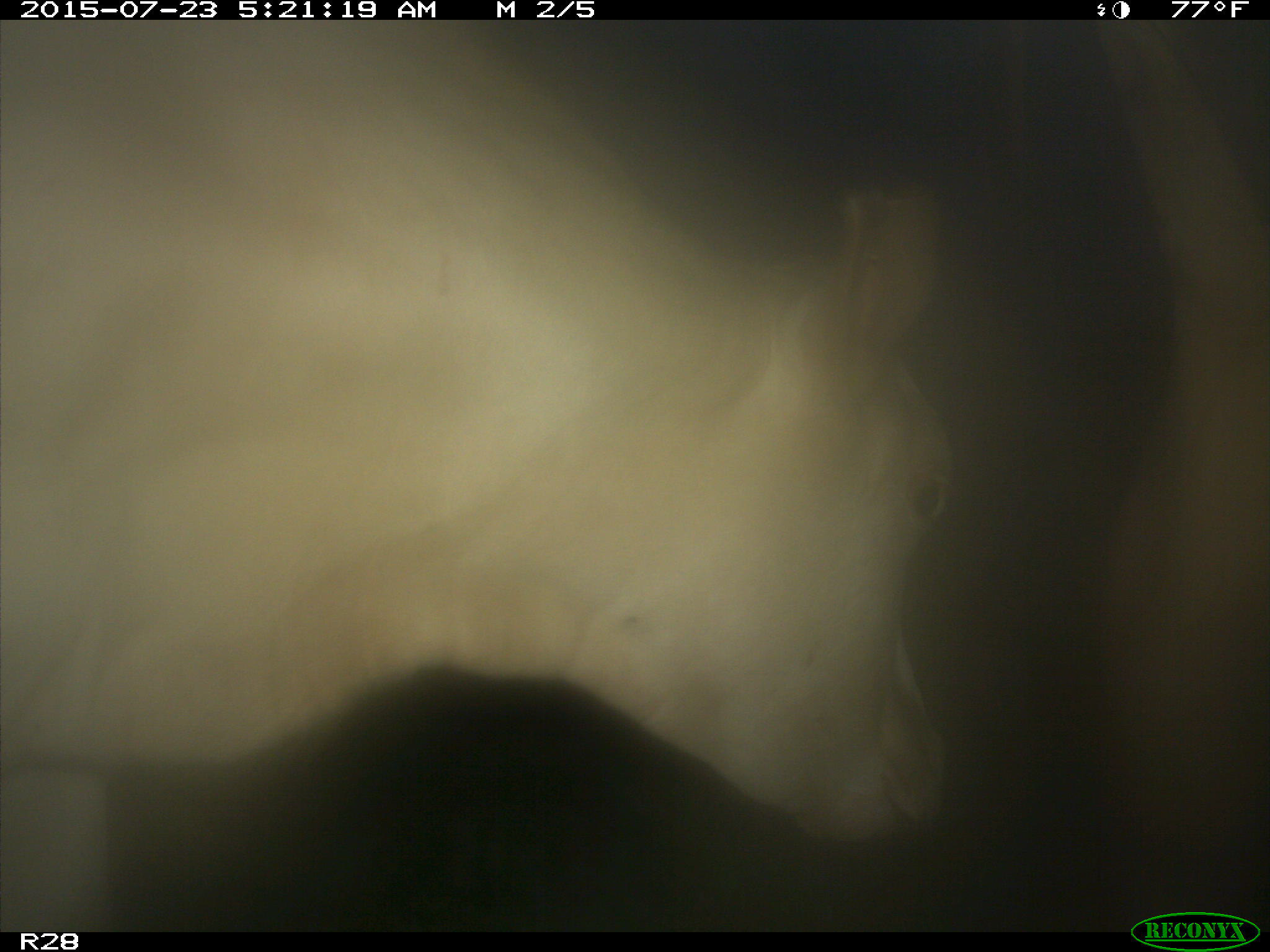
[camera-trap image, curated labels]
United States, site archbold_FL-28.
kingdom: Animalia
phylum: Chordata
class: Mammalia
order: Artiodactyla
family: Bovidae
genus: Bos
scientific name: Bos taurus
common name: domestic cow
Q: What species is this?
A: Bos taurus (domestic cow).